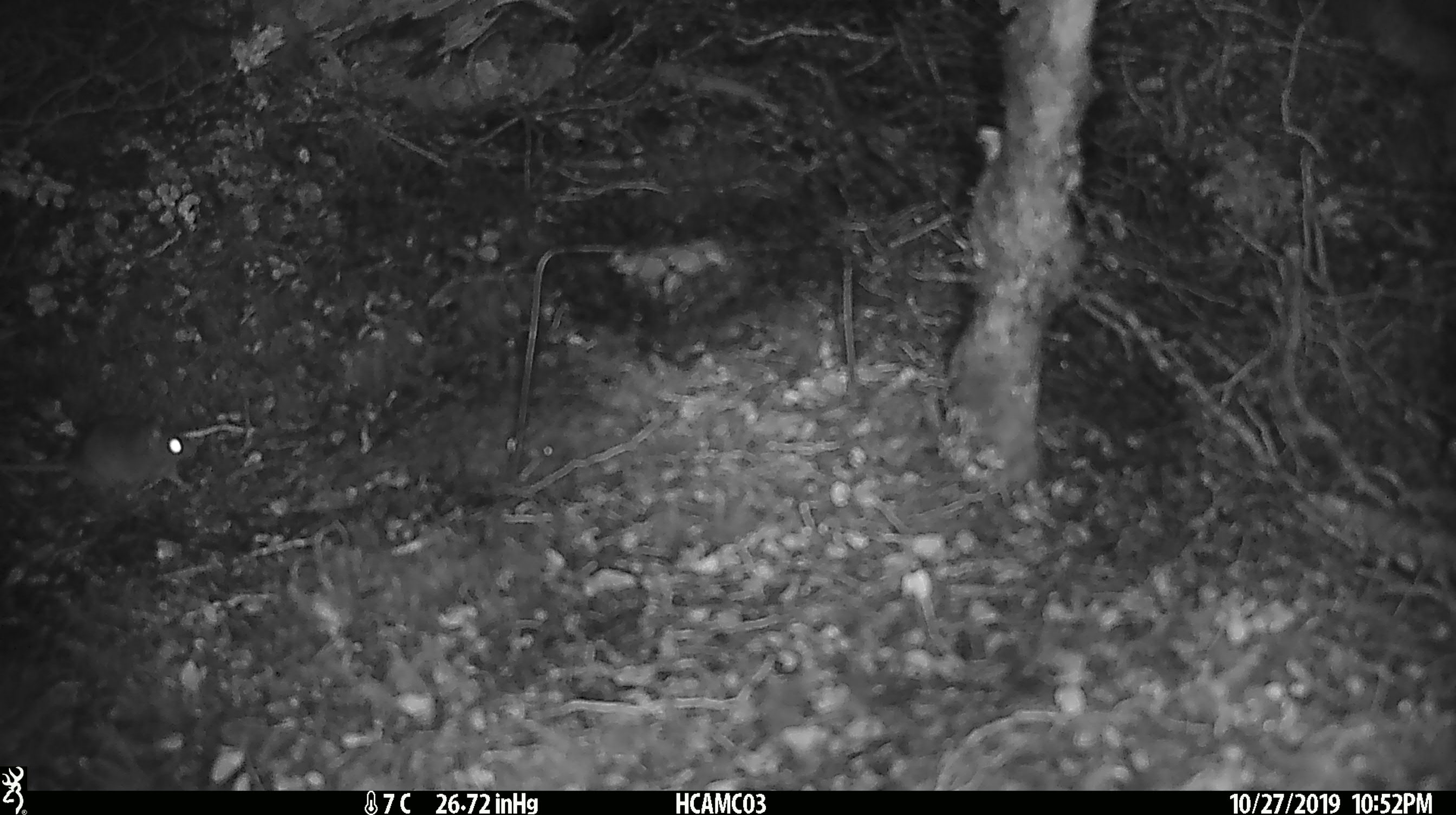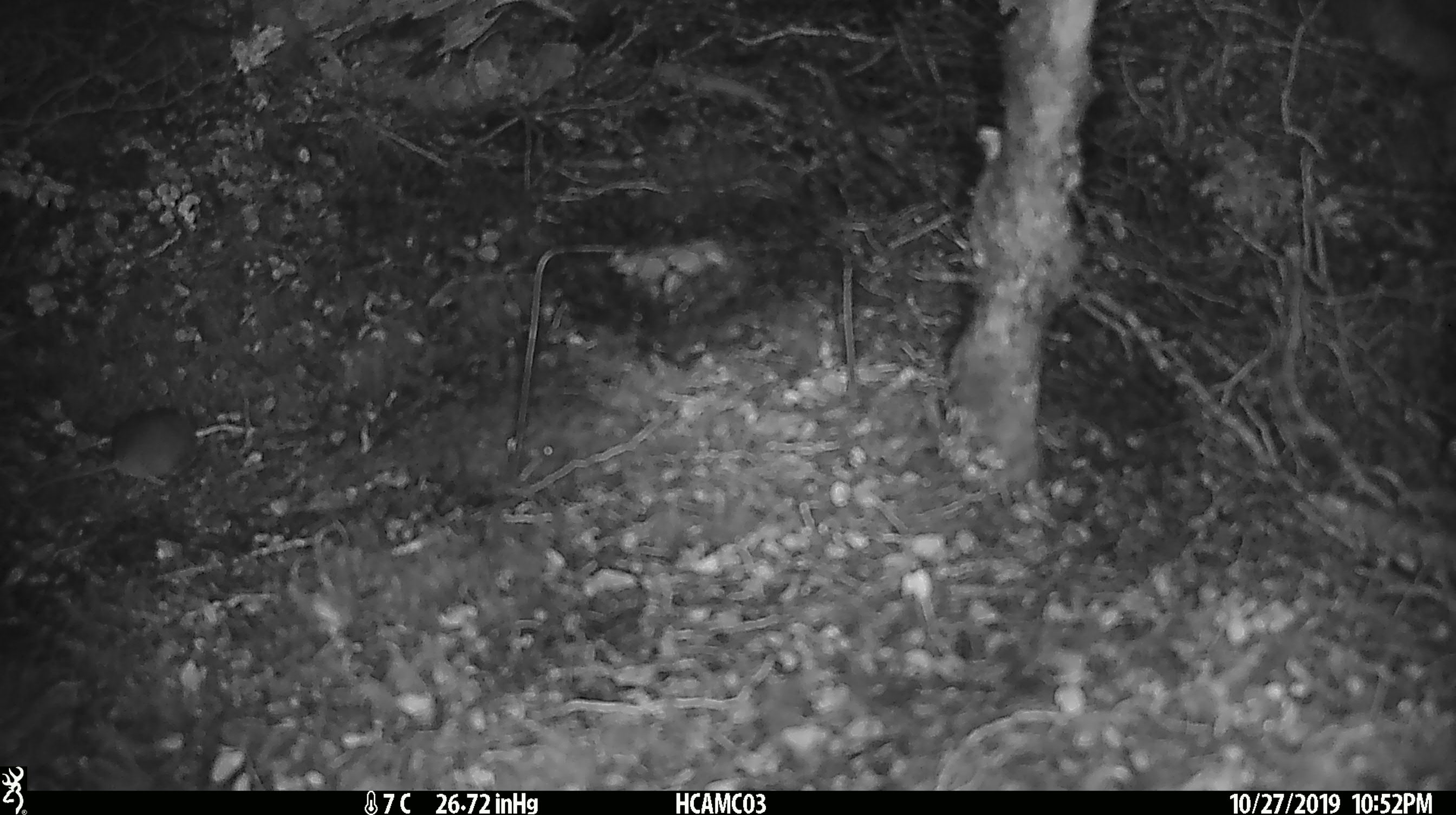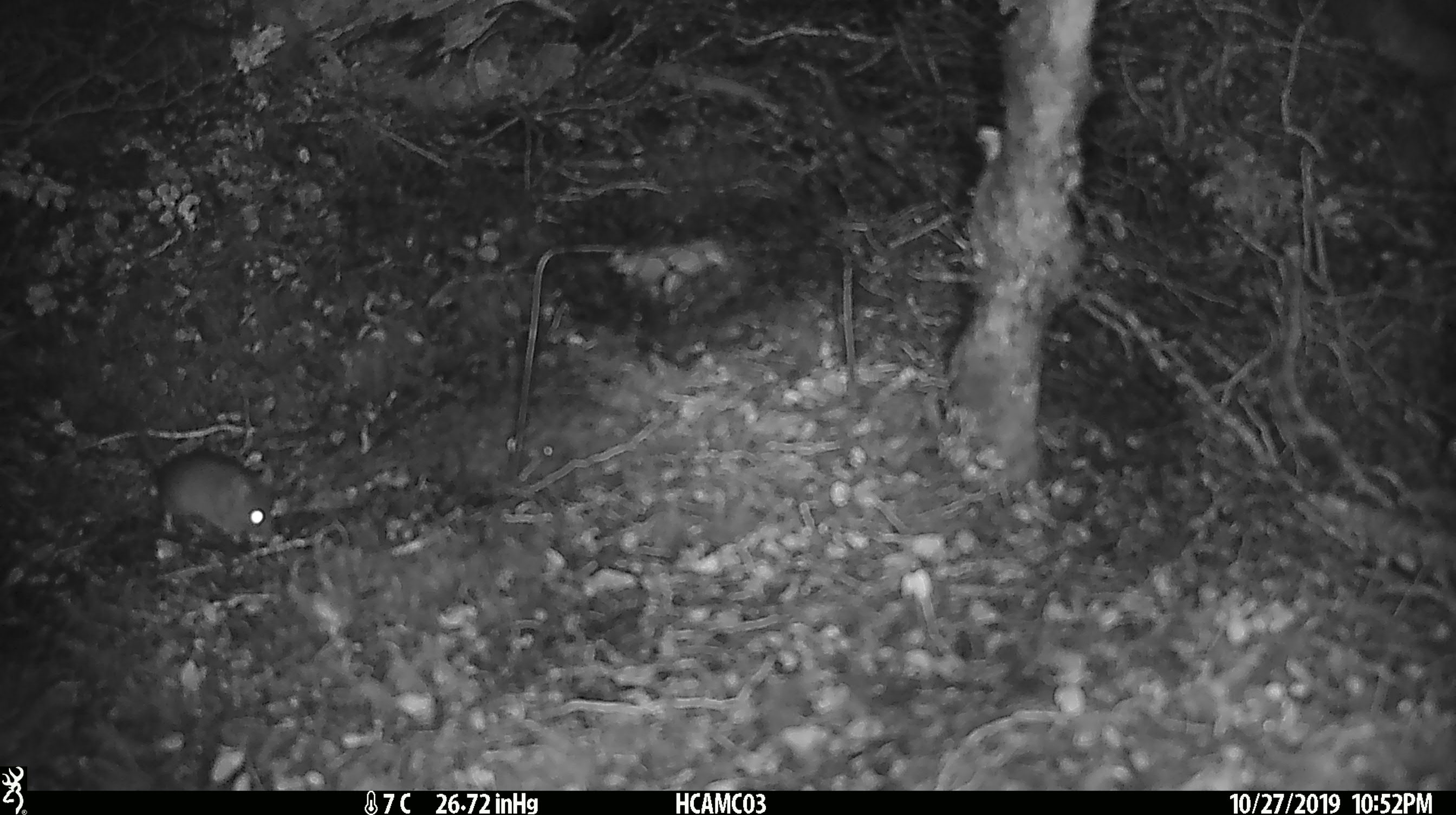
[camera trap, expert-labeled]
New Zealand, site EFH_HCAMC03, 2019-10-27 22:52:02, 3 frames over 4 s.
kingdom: Animalia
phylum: Chordata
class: Mammalia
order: Rodentia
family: Muridae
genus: Mus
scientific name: Mus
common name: mouse